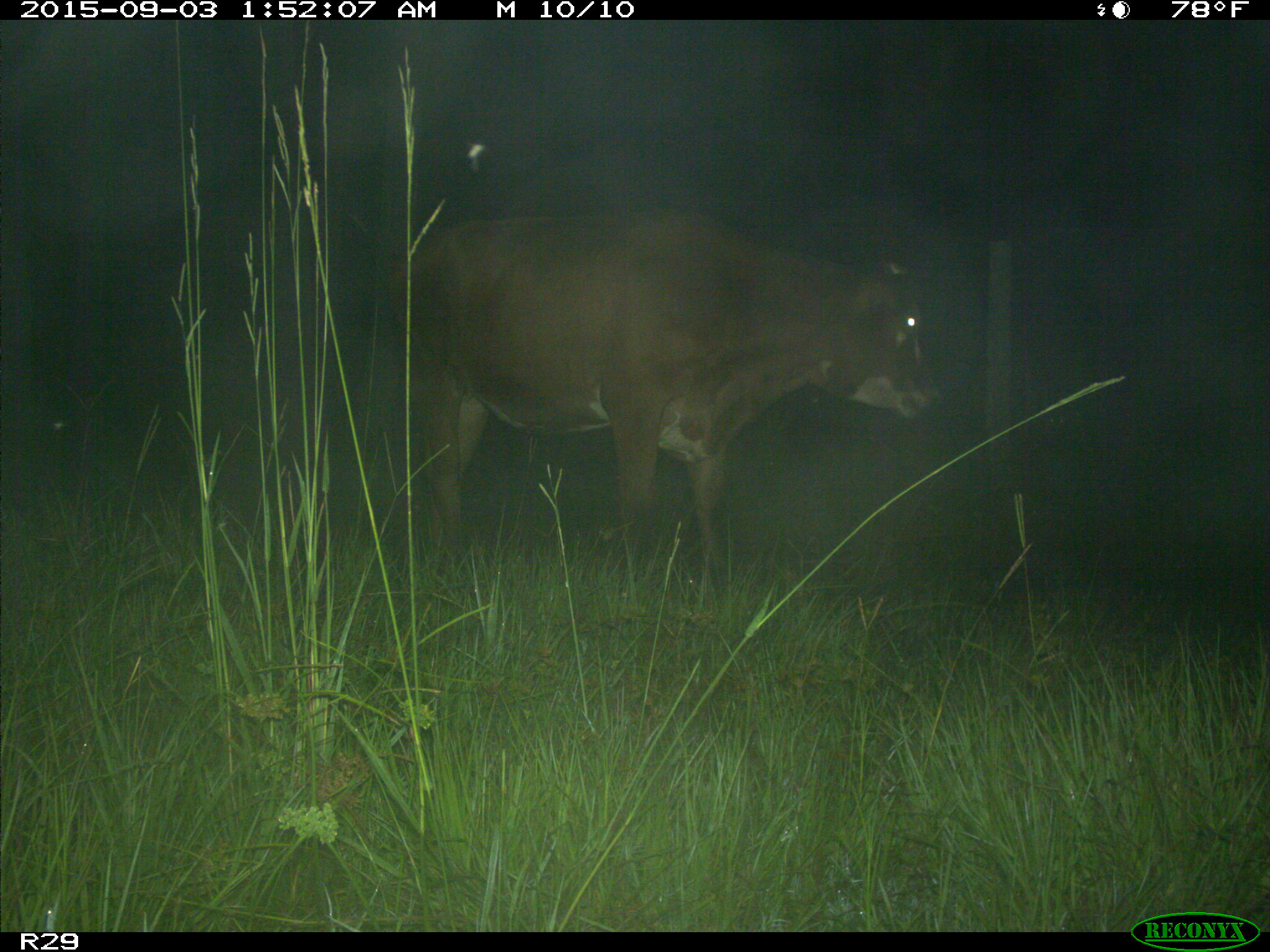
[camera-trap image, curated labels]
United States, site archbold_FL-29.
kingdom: Animalia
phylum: Chordata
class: Mammalia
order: Artiodactyla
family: Bovidae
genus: Bos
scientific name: Bos taurus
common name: domestic cow